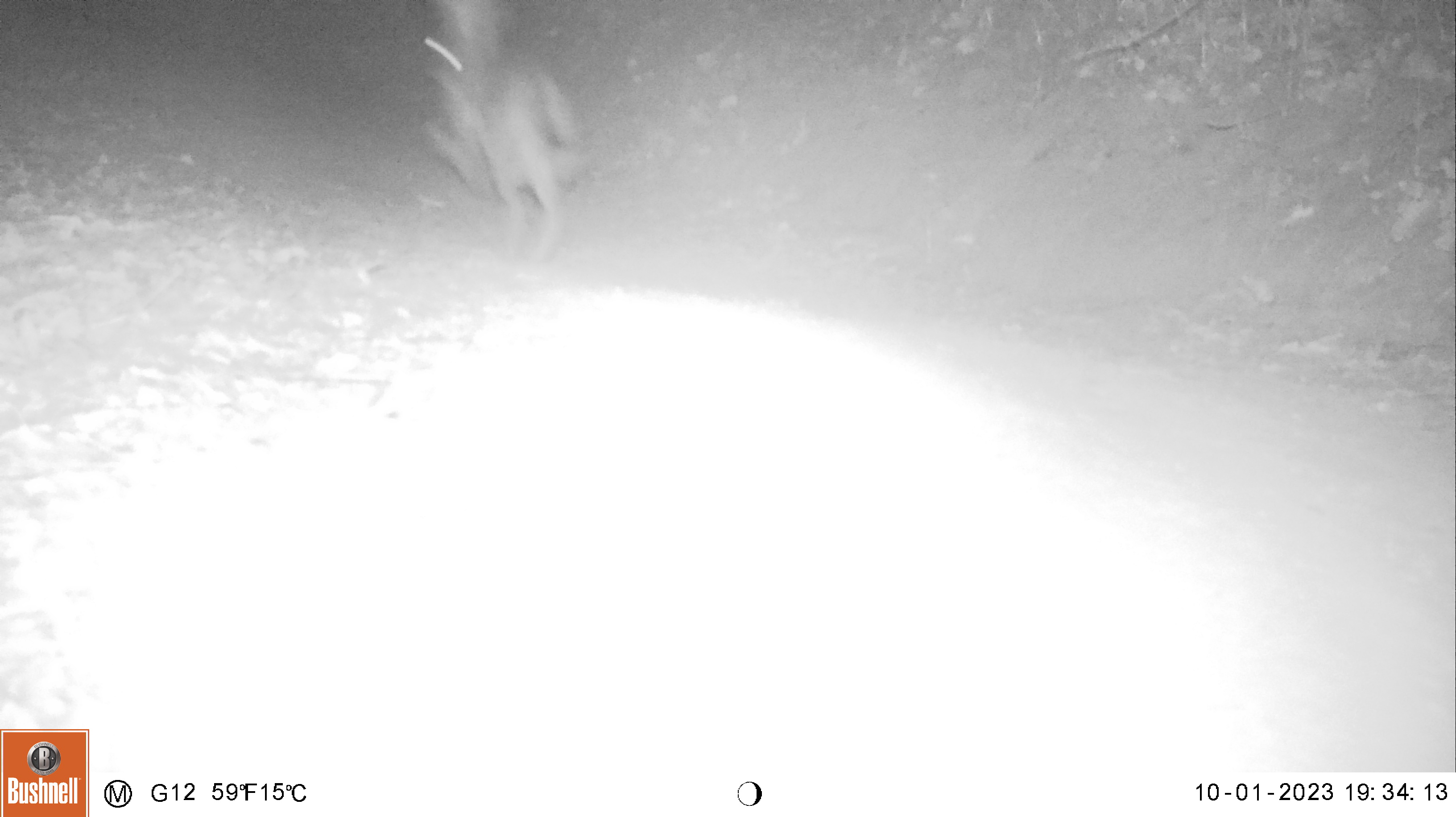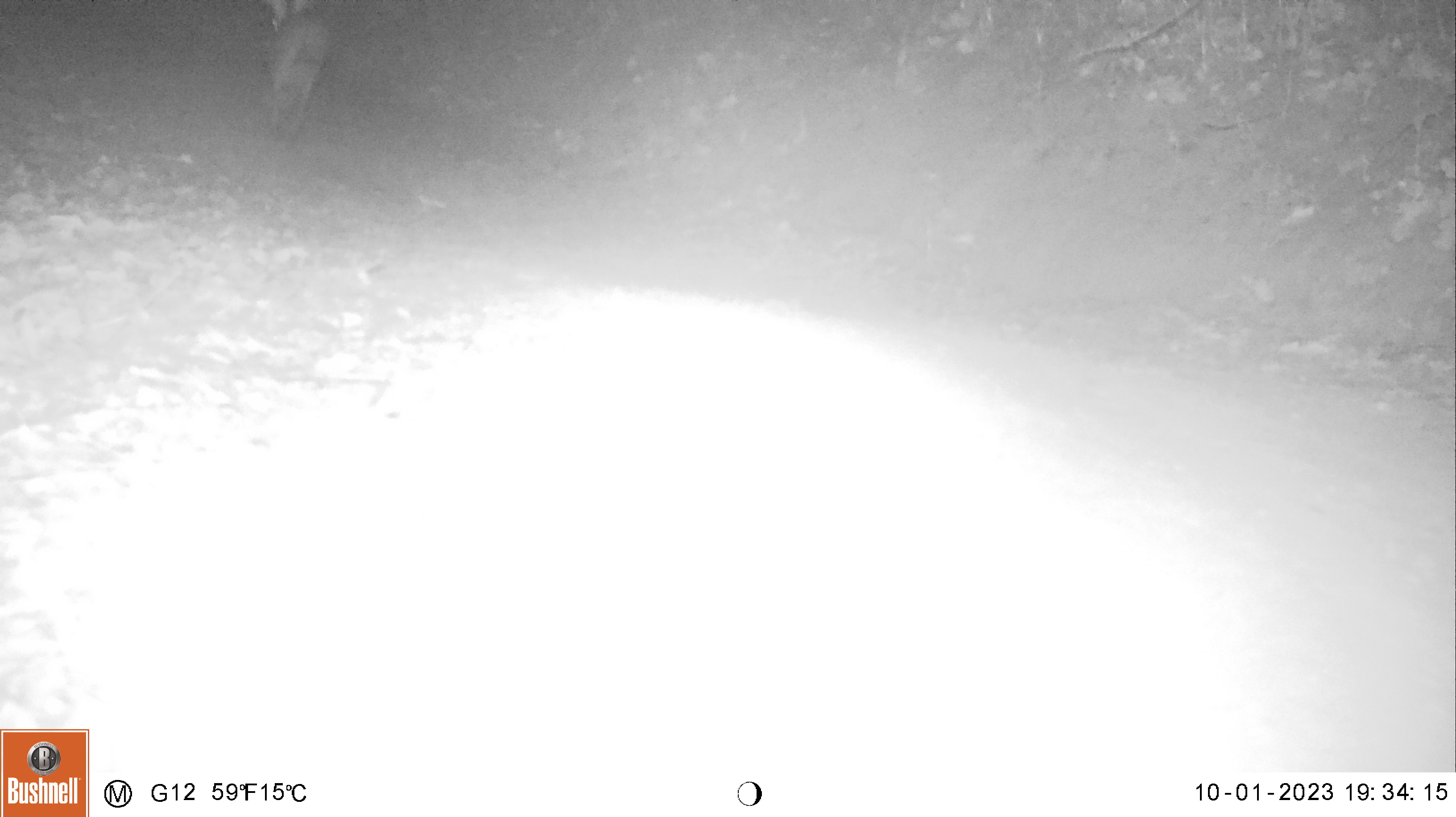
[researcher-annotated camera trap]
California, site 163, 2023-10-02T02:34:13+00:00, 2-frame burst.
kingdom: Animalia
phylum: Chordata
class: Mammalia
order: Lagomorpha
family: Leporidae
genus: Lepus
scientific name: Lepus californicus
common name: black-tailed jackrabbit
Black-tailed jackrabbit (Lepus californicus).